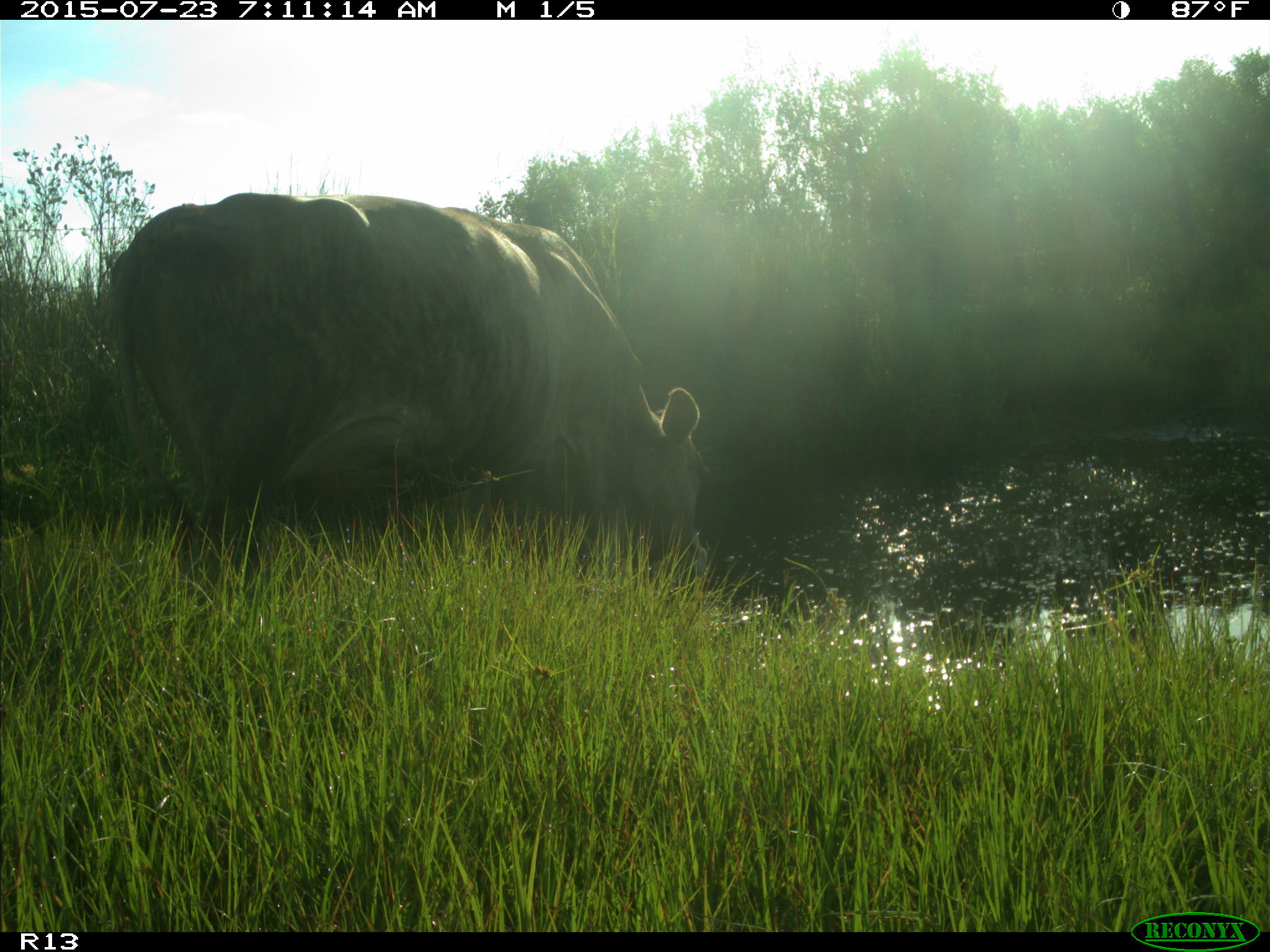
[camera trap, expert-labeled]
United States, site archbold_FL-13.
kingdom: Animalia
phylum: Chordata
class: Mammalia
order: Artiodactyla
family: Bovidae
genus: Bos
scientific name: Bos taurus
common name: domestic cow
Bos taurus (domestic cow).